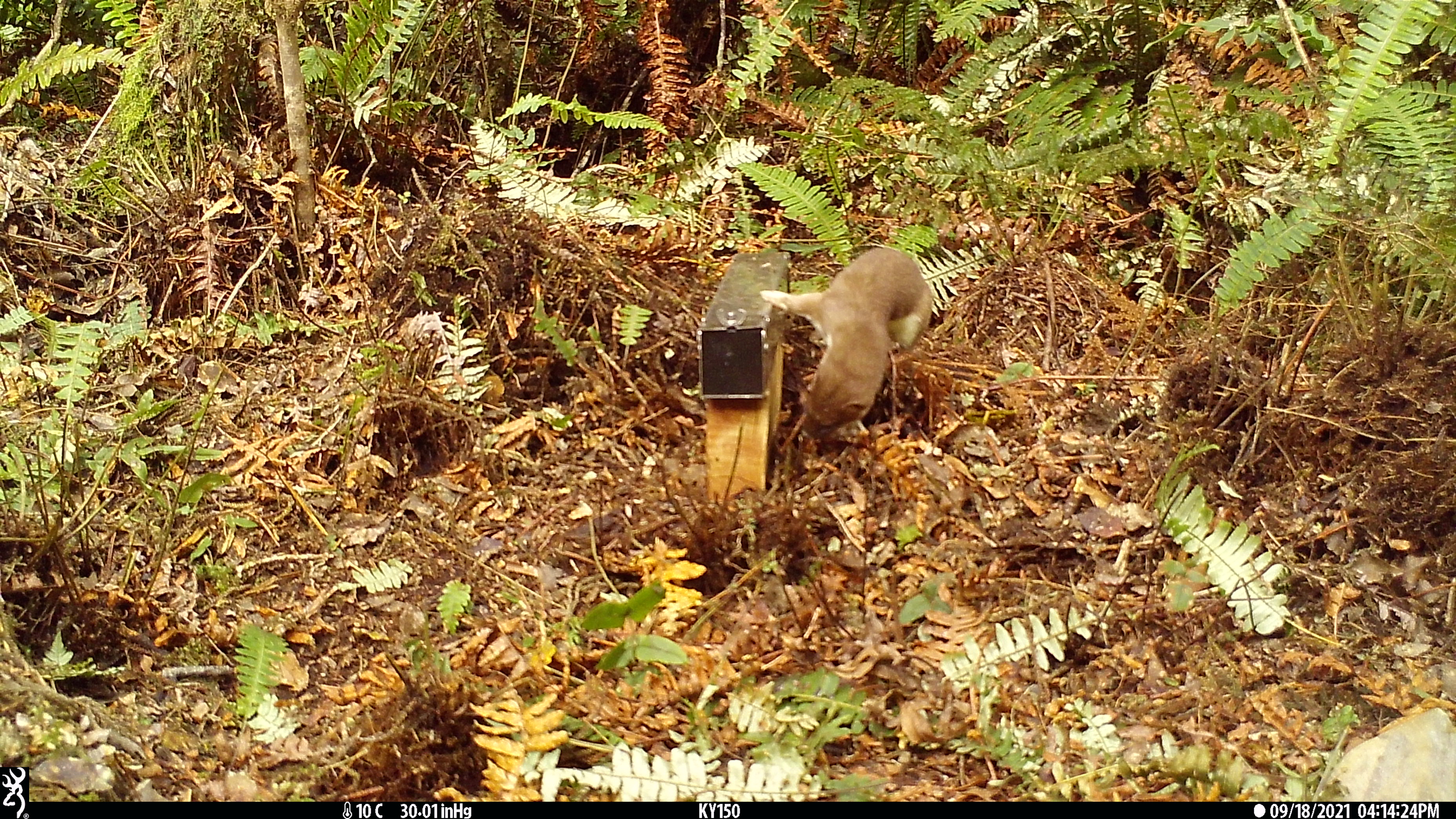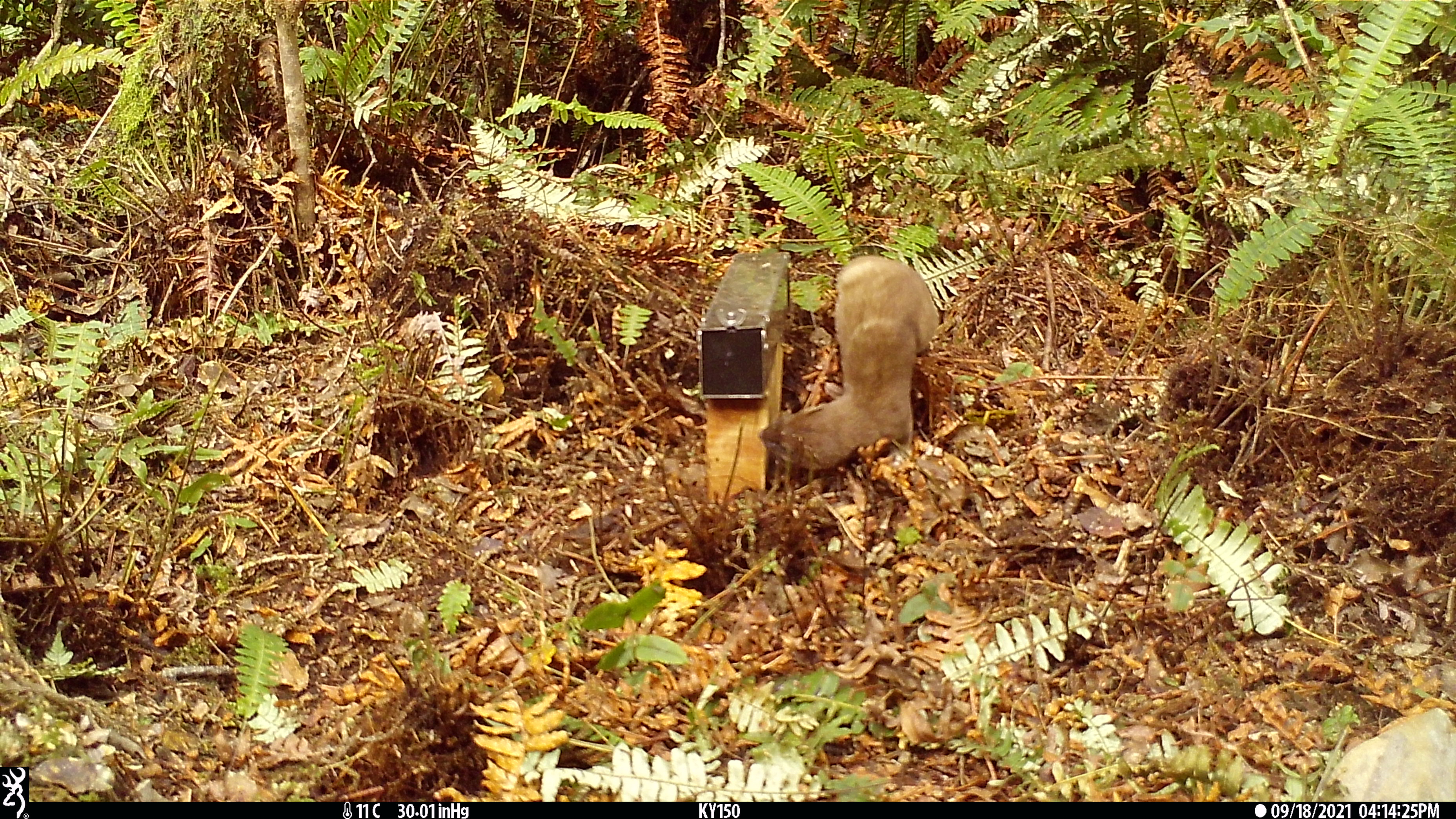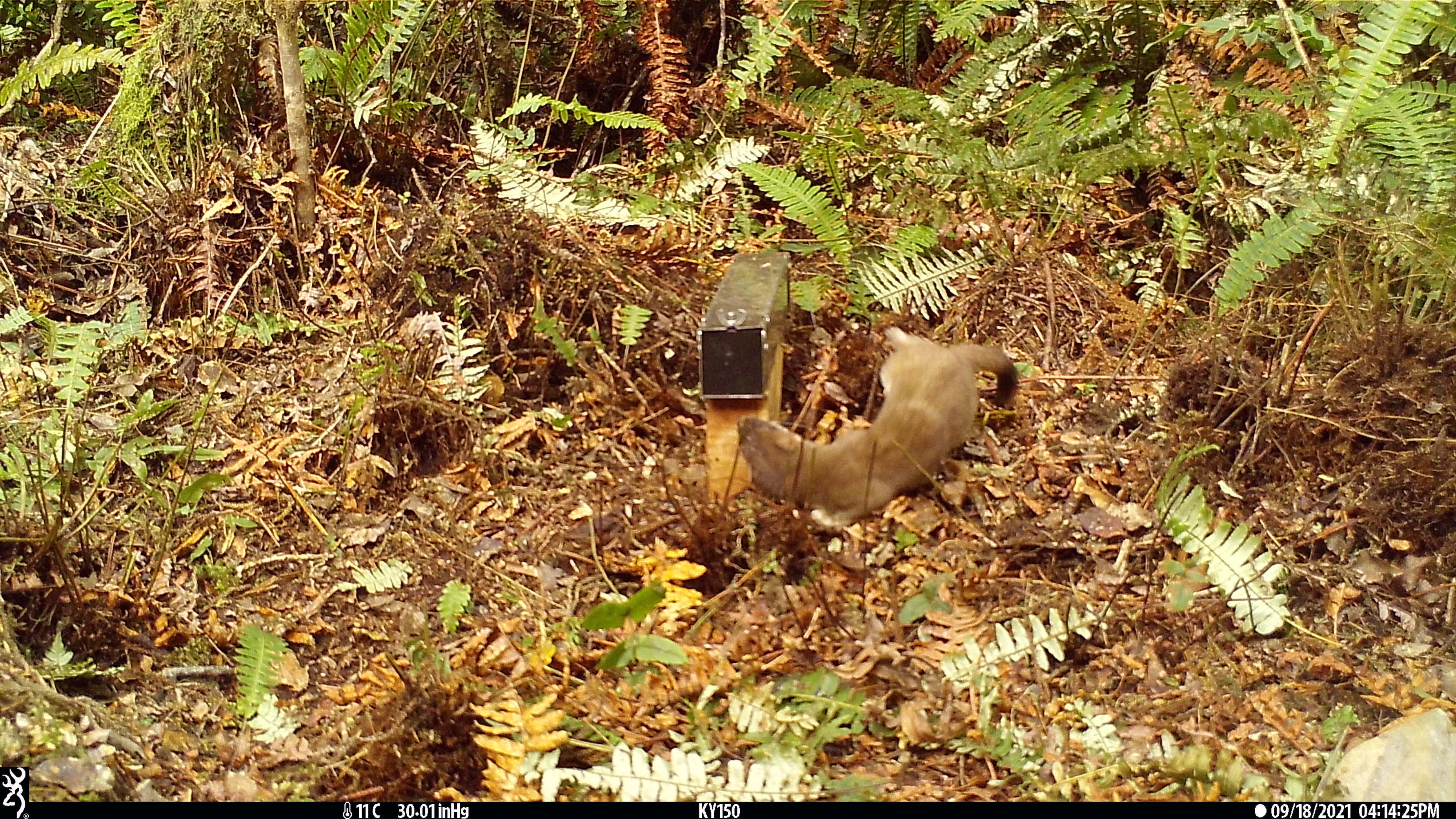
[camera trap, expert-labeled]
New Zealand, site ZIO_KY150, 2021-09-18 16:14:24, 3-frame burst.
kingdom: Animalia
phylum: Chordata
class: Mammalia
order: Carnivora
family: Mustelidae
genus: Mustela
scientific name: Mustela erminea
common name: stoat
Stoat (Mustela erminea).